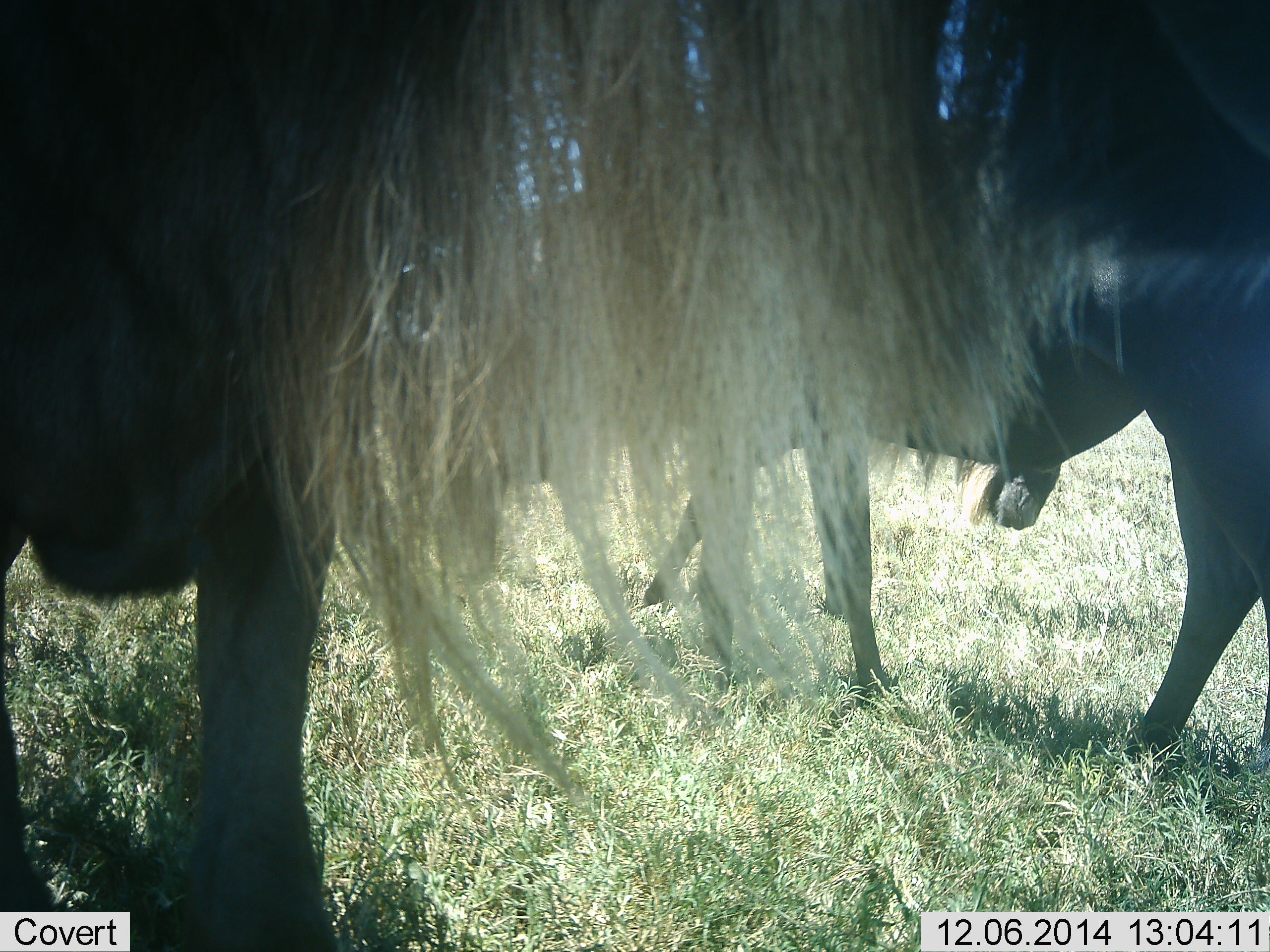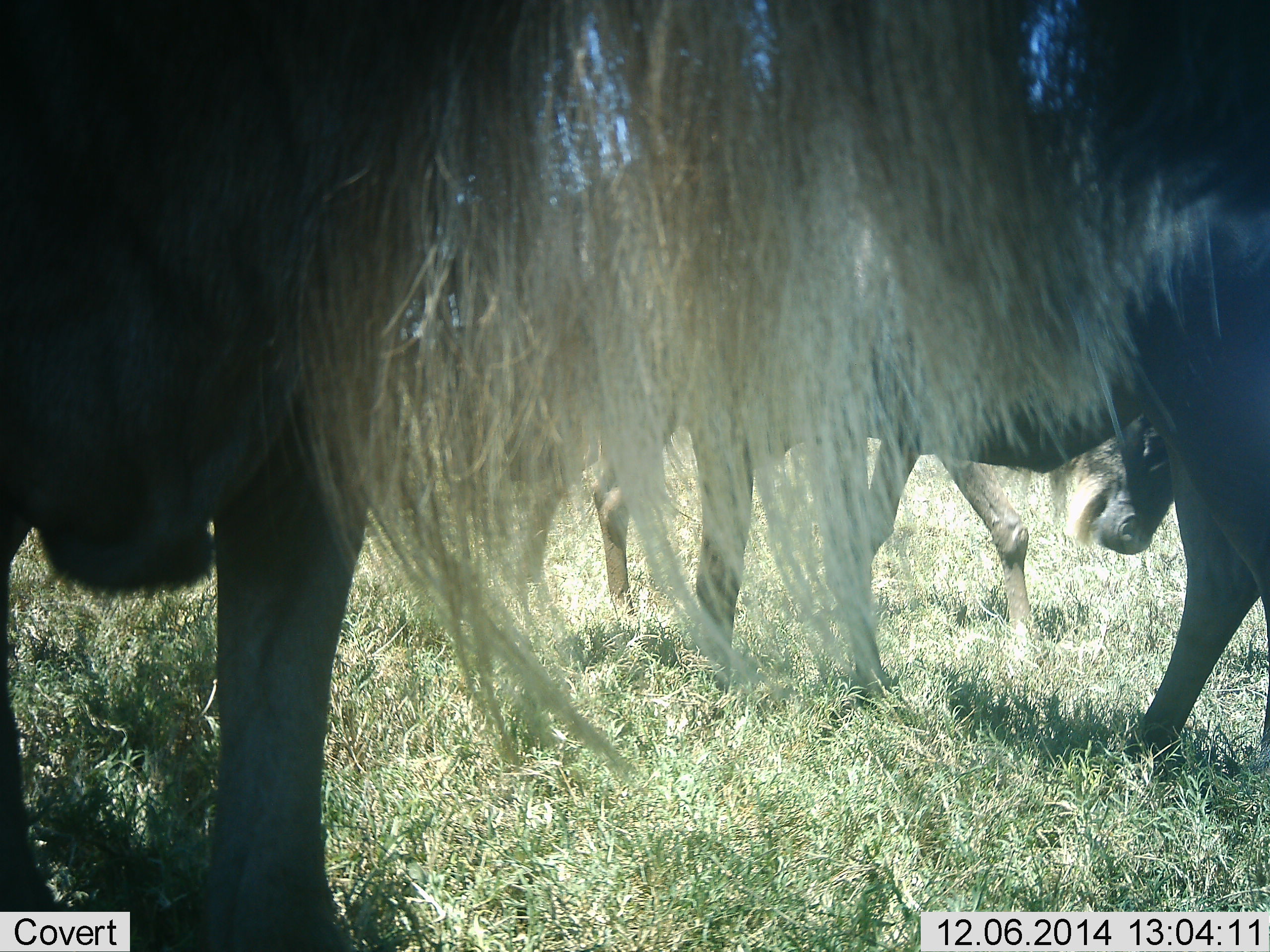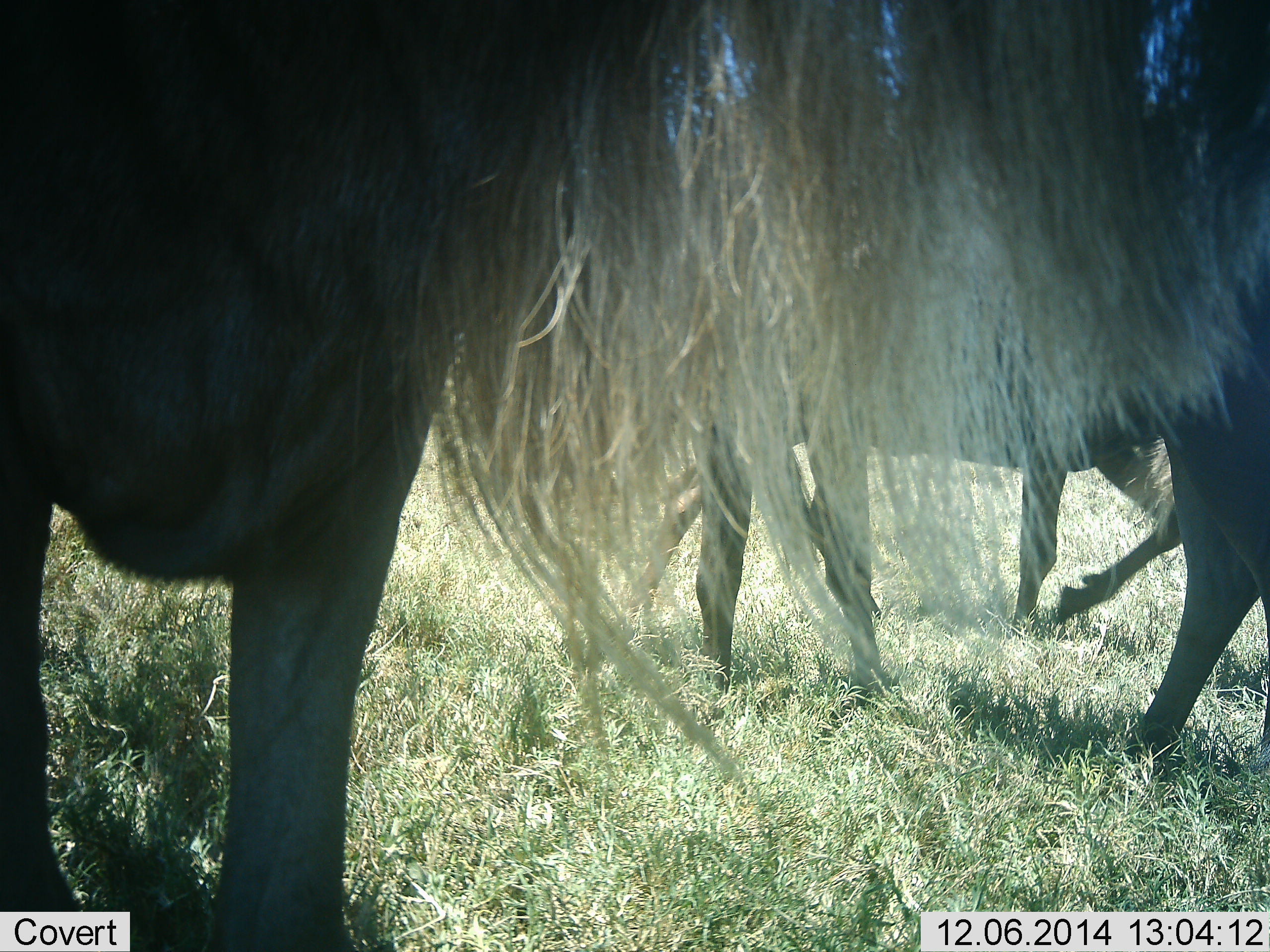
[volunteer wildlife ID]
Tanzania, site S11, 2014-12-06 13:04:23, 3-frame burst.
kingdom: Animalia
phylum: Chordata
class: Mammalia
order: Artiodactyla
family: Bovidae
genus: Connochaetes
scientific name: Connochaetes taurinus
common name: blue wildebeest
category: wildebeest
Wildebeest (blue wildebeest) (Connochaetes taurinus), count 4. Behavior (volunteer vote fractions): standing 80%, resting 20%, moving 50%, interacting 10%. Young present (vote fraction): 0%. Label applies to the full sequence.